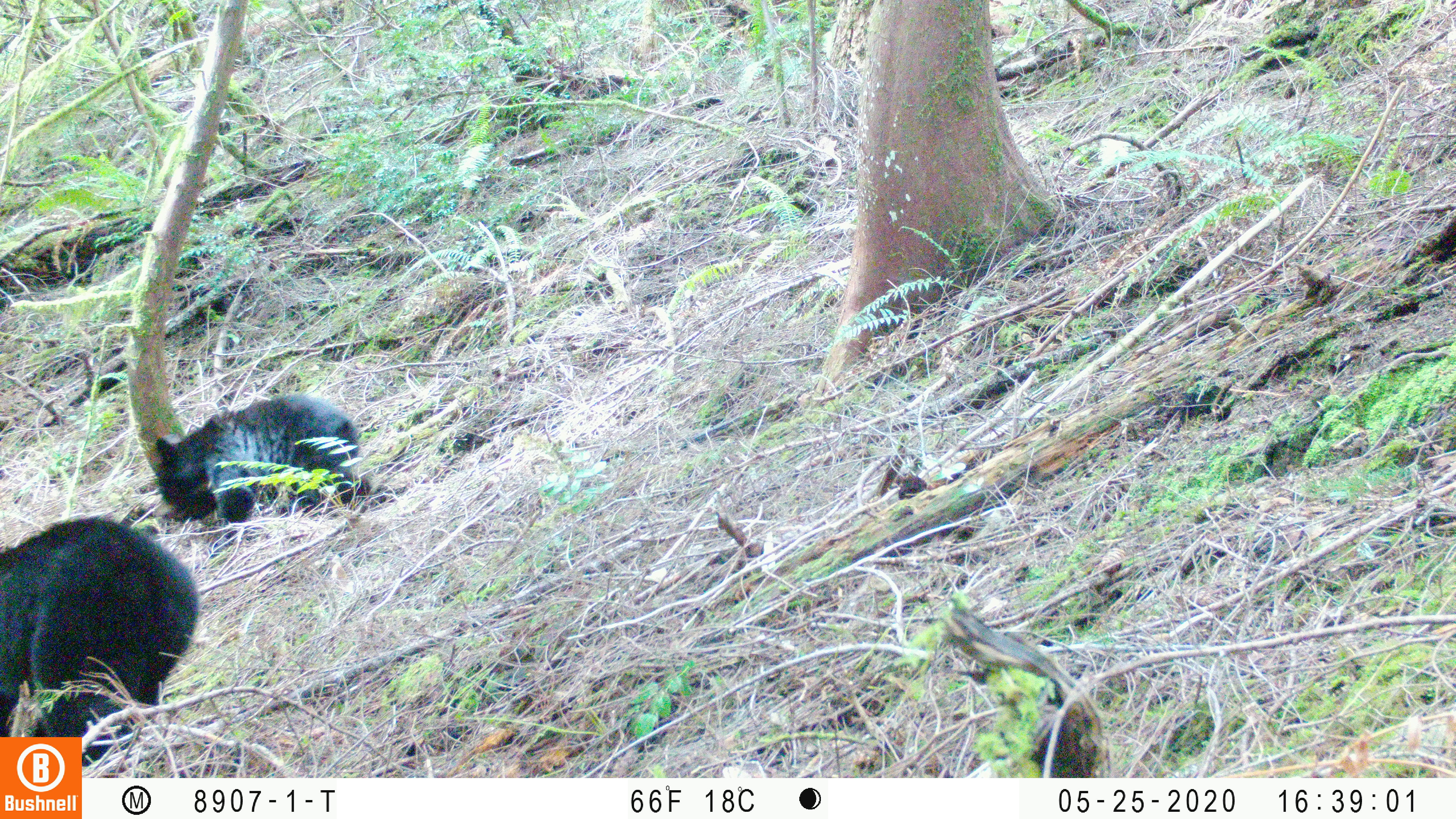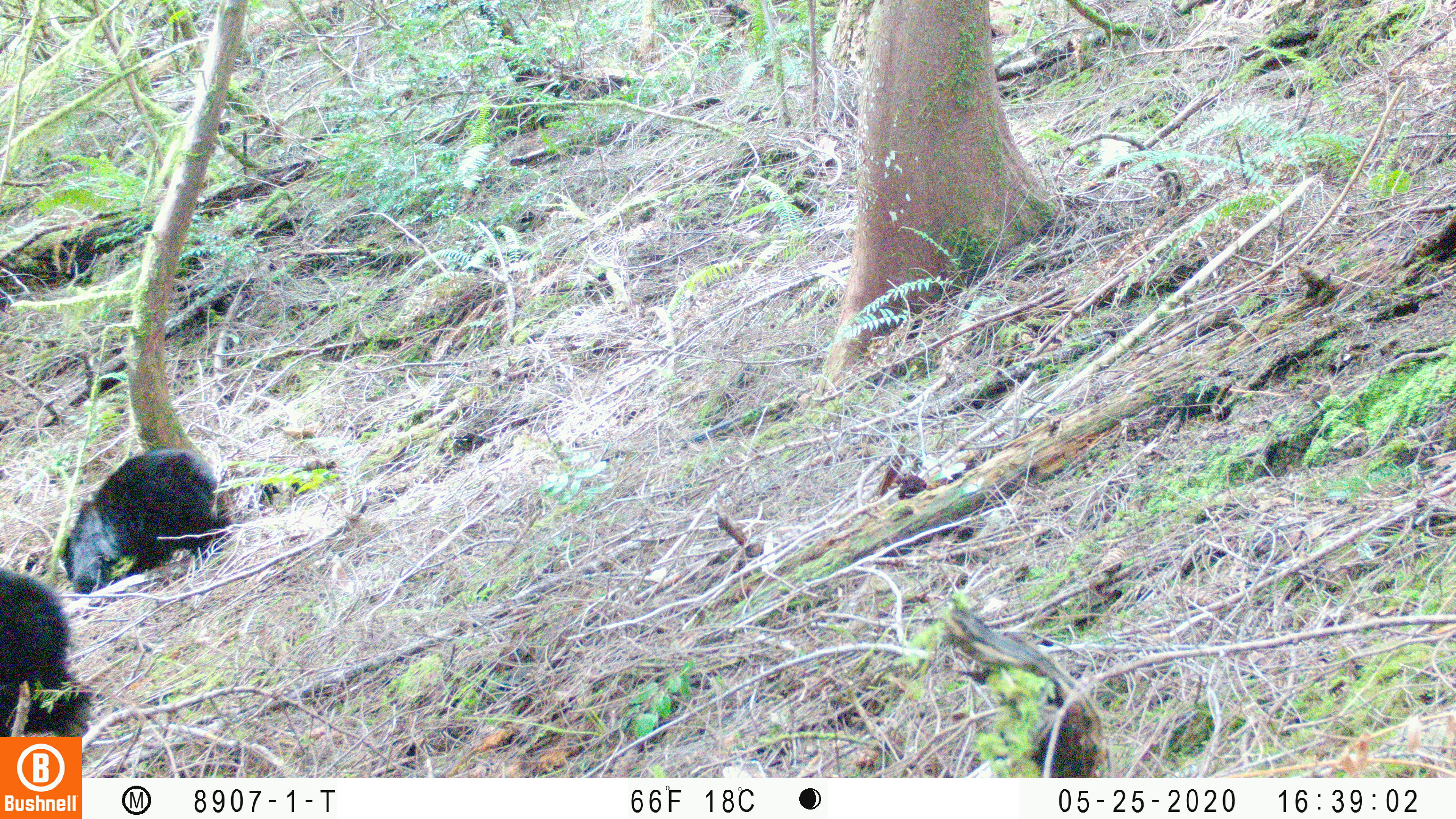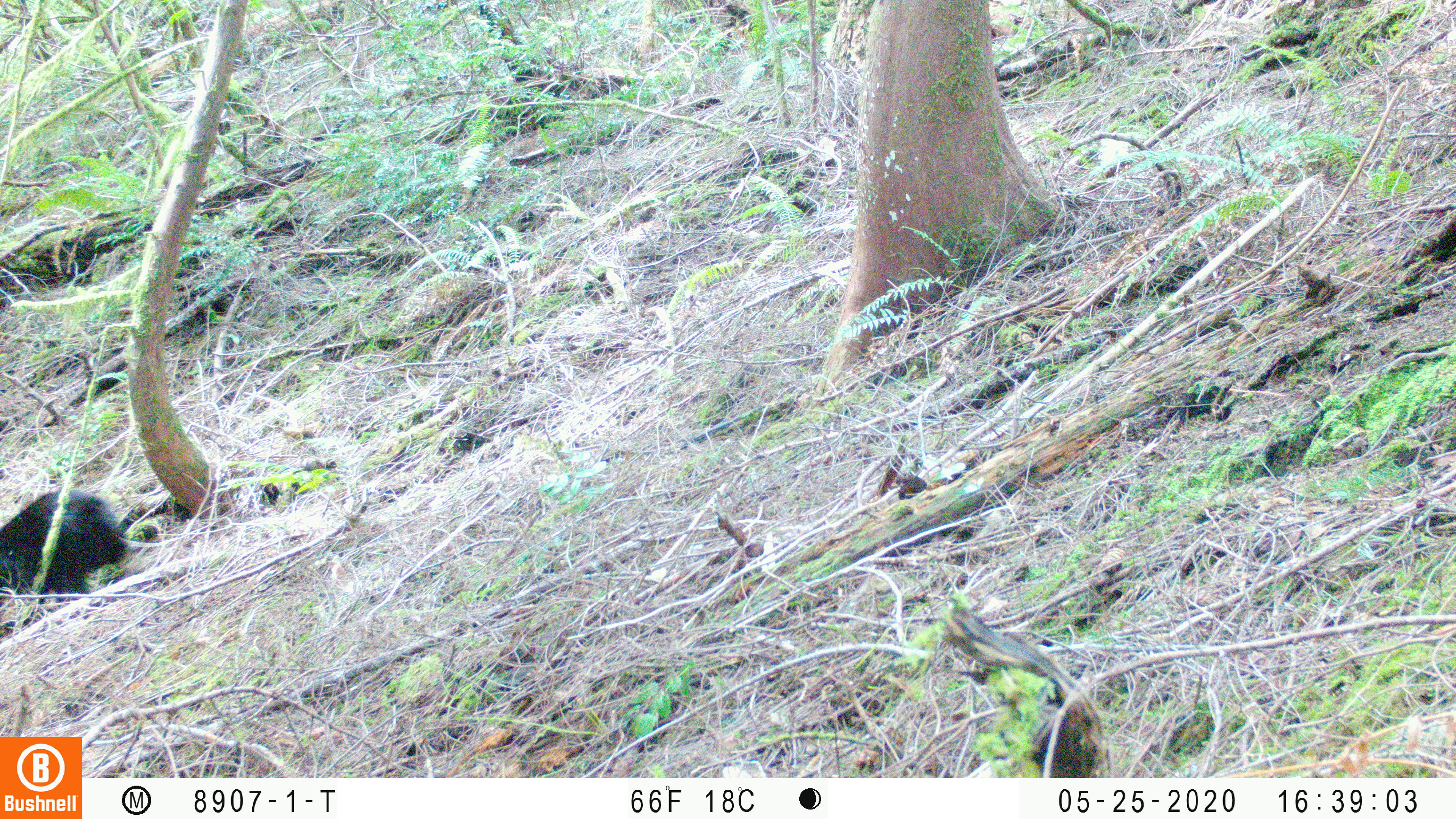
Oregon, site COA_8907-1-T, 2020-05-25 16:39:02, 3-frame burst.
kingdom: Animalia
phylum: Chordata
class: Mammalia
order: Carnivora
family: Ursidae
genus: Ursus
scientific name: Ursus americanus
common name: american black bear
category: black bear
Black bear (american black bear) (Ursus americanus).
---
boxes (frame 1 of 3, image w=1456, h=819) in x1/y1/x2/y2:
black bear: 0/525/201/736; 149/386/366/535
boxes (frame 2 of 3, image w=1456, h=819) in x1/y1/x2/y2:
black bear: 50/441/232/596; 2/569/89/732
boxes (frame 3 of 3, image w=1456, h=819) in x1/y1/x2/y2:
black bear: 3/480/128/613